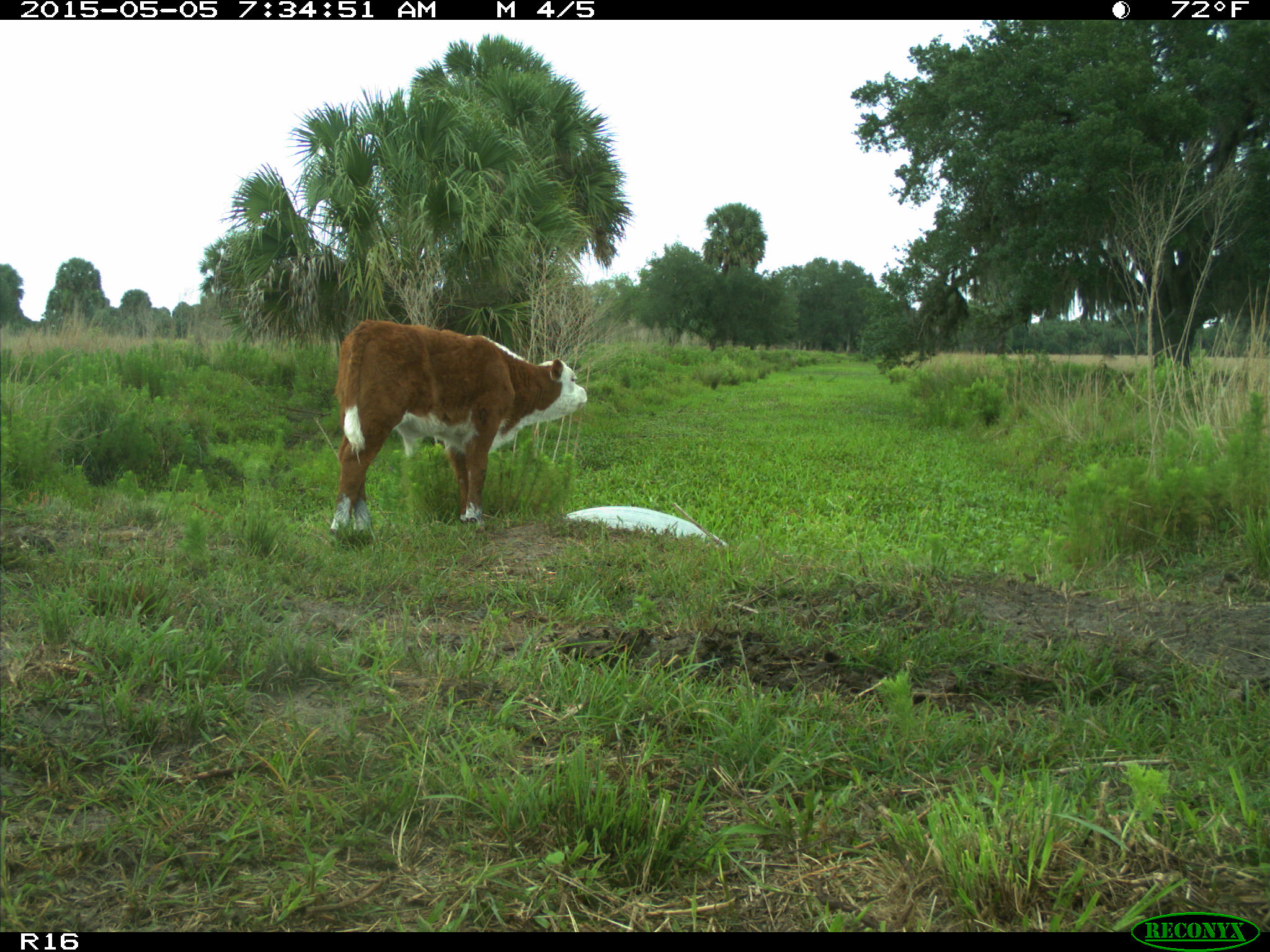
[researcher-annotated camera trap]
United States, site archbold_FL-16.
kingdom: Animalia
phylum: Chordata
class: Mammalia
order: Artiodactyla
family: Bovidae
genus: Bos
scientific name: Bos taurus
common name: domestic cow